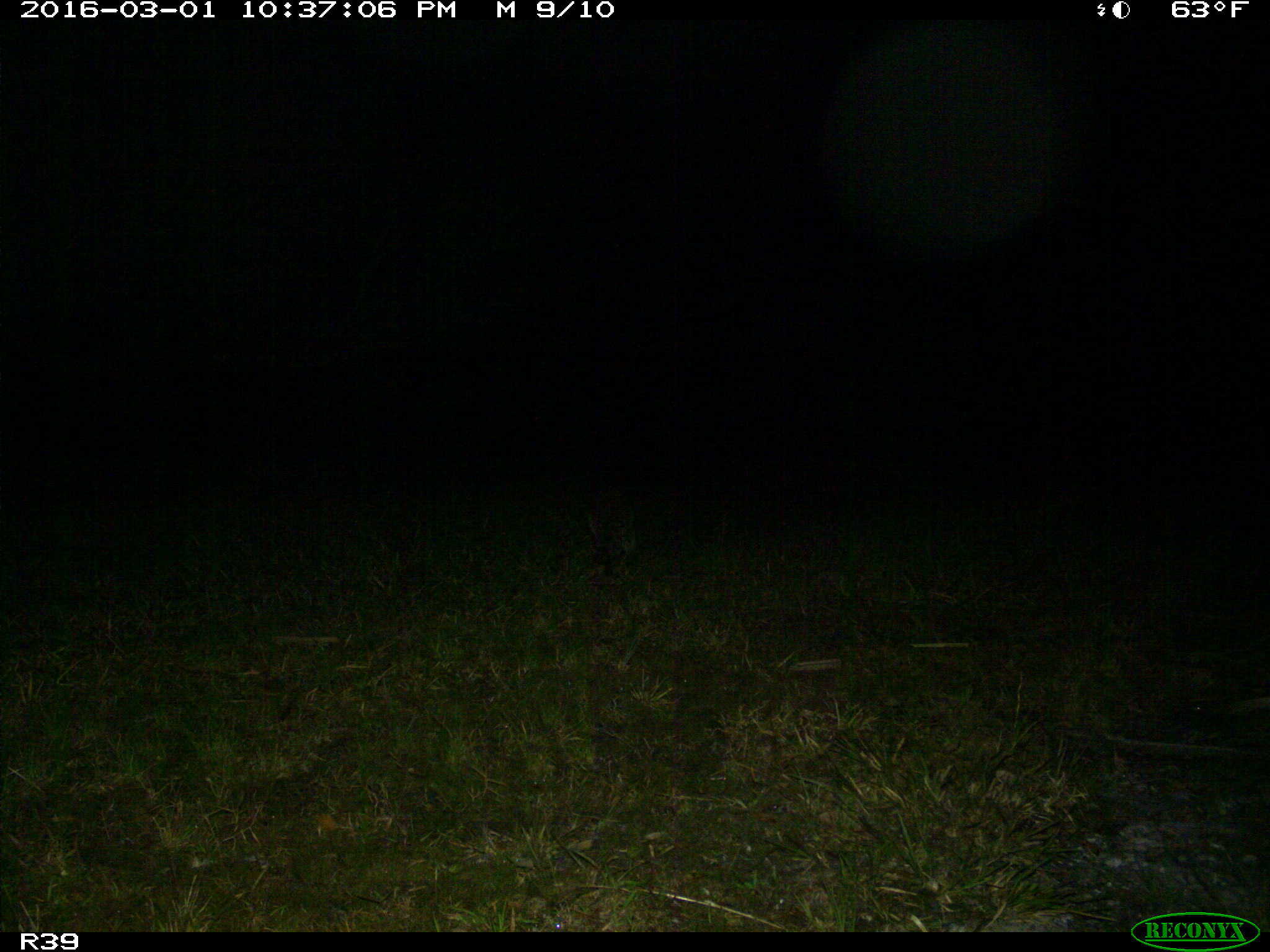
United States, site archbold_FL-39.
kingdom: Animalia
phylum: Chordata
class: Mammalia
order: Carnivora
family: Procyonidae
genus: Procyon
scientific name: Procyon lotor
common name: common raccoon